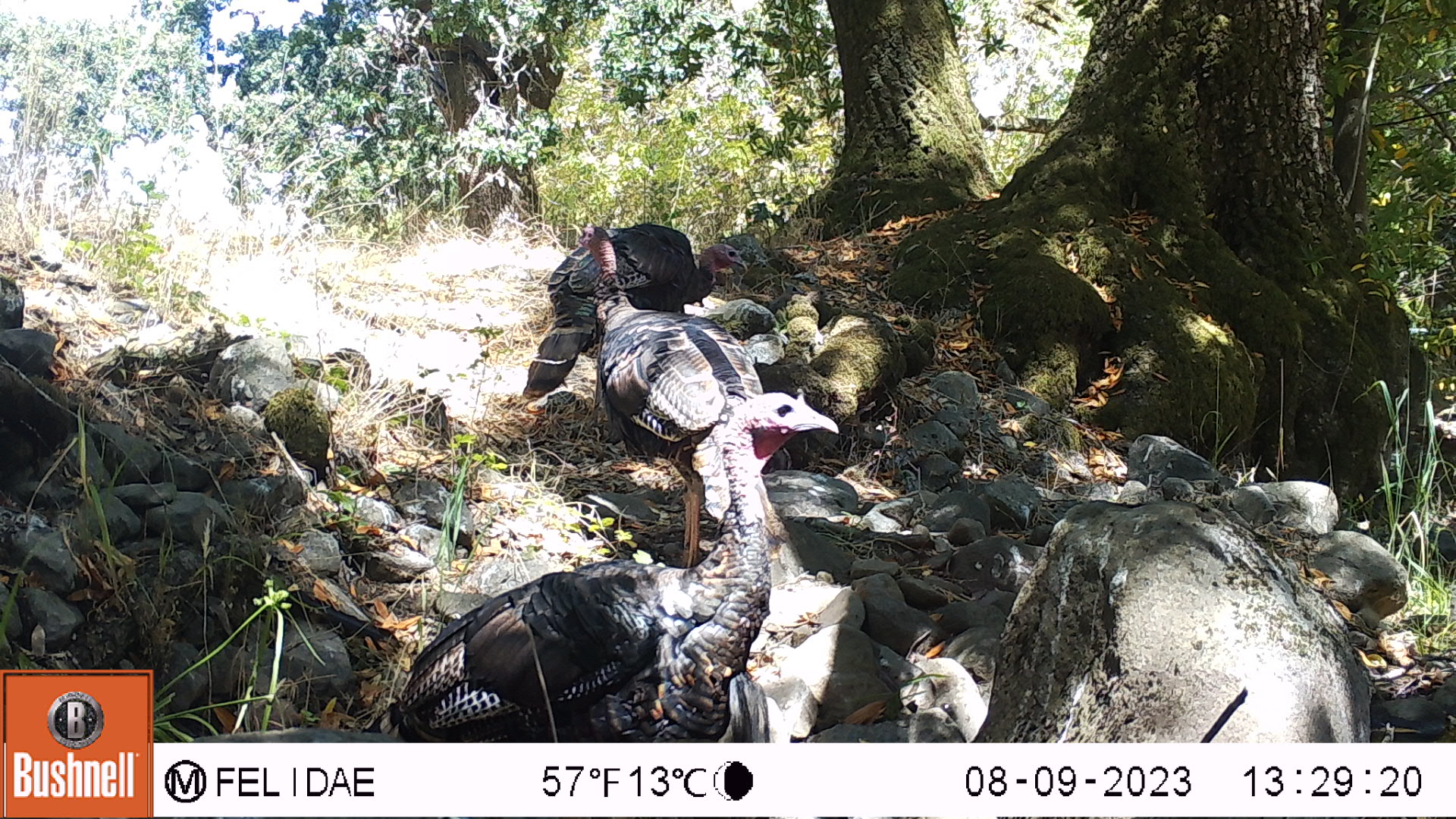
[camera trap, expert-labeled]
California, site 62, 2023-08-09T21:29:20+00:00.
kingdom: Animalia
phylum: Chordata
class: Aves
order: Galliformes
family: Phasianidae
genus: Meleagris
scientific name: Meleagris gallopavo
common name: turkey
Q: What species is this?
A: Turkey (Meleagris gallopavo).